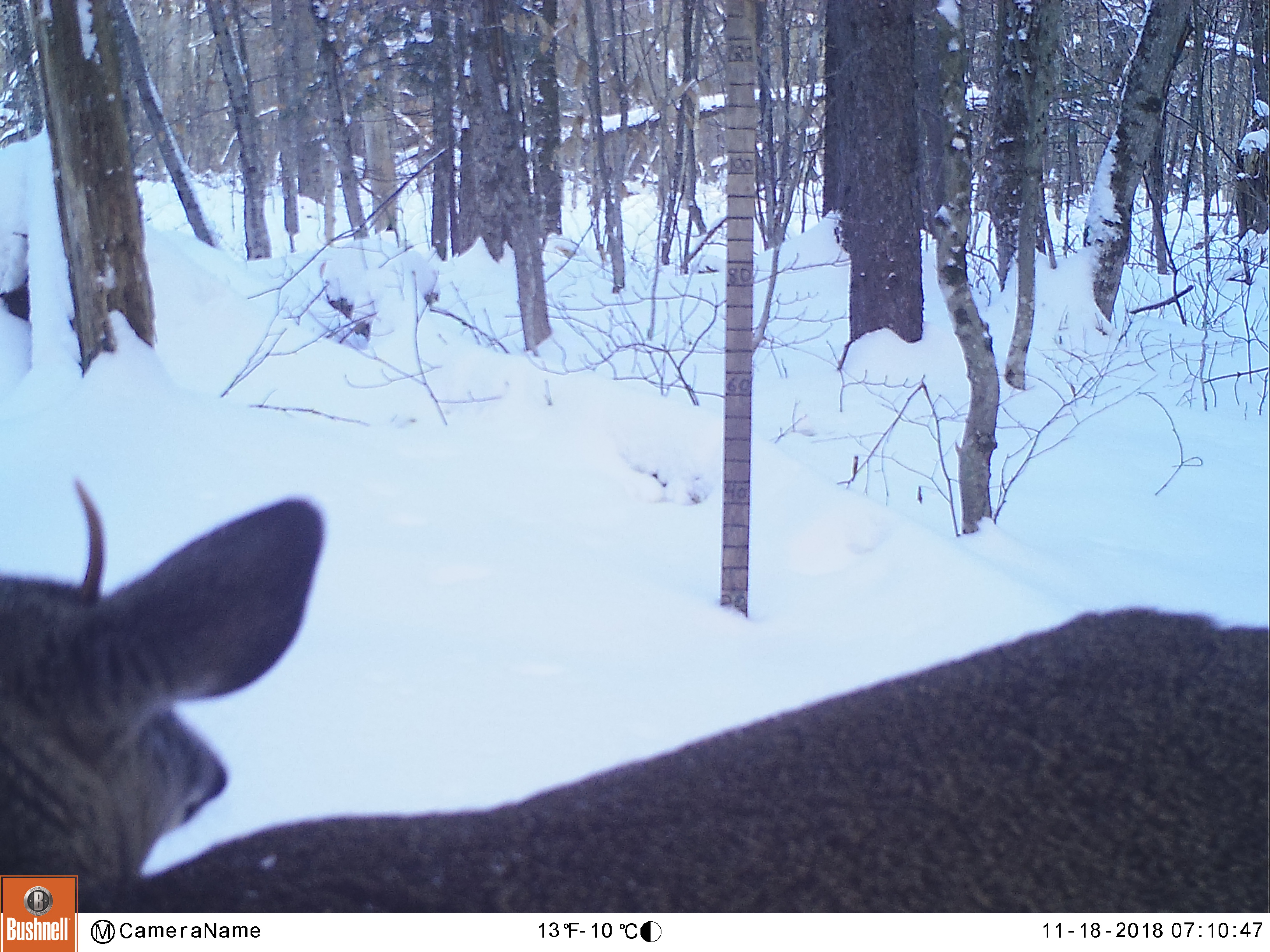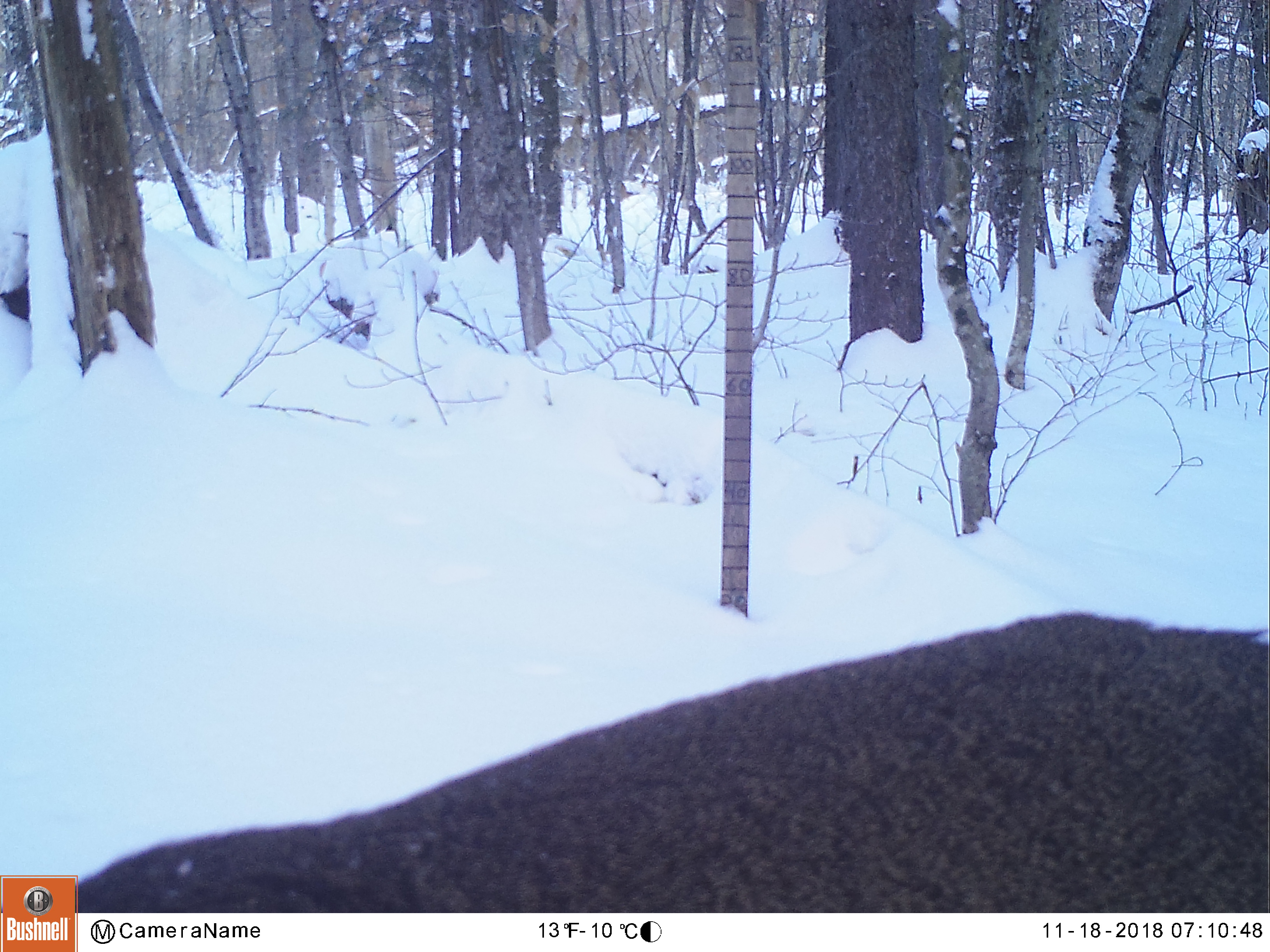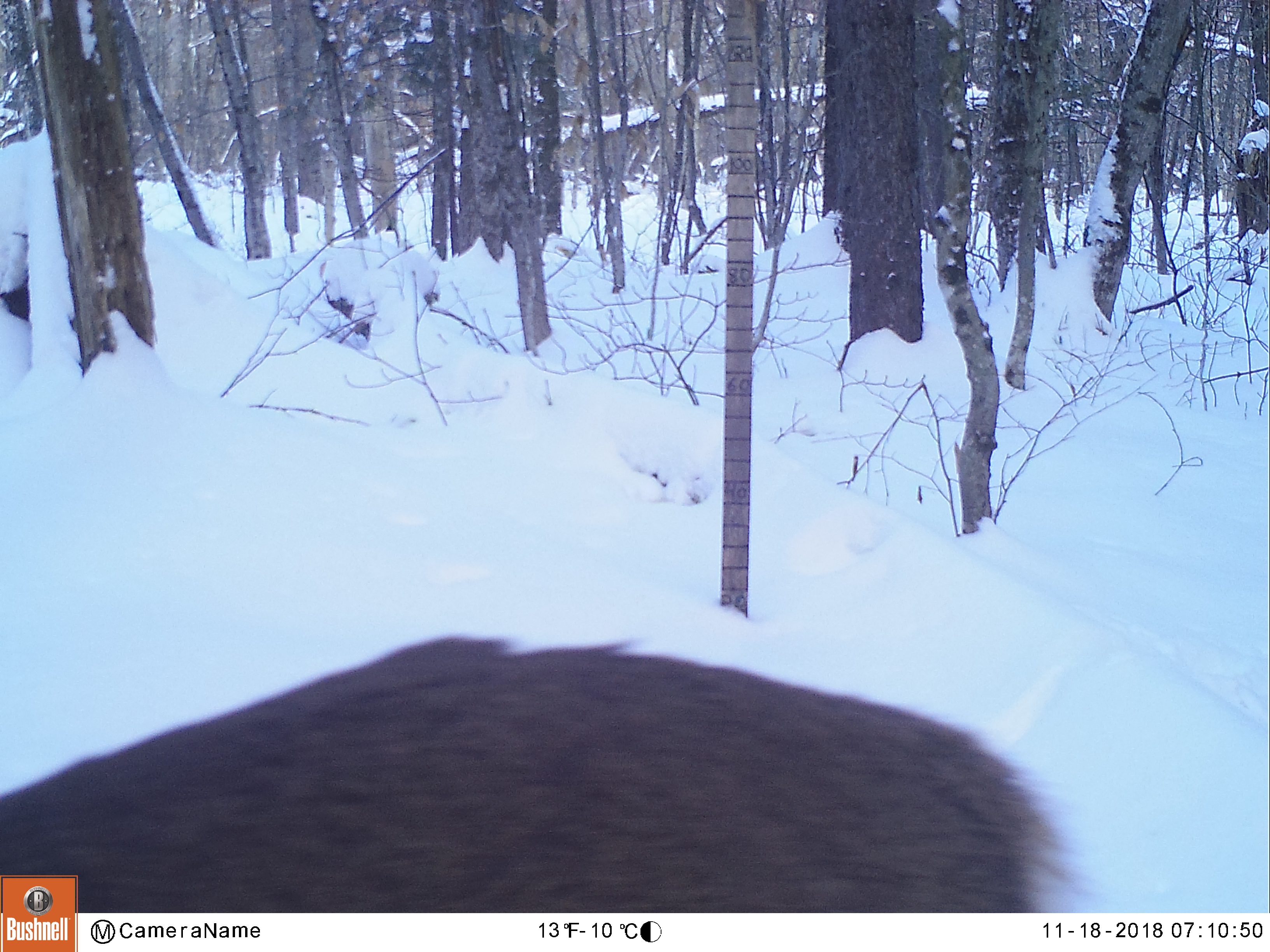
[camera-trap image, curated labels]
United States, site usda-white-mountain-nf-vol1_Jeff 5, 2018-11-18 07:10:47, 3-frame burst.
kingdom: Animalia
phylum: Chordata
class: Mammalia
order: Artiodactyla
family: Cervidae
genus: Odocoileus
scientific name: Odocoileus virginianus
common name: white-tailed deer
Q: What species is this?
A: White-tailed deer (Odocoileus virginianus).